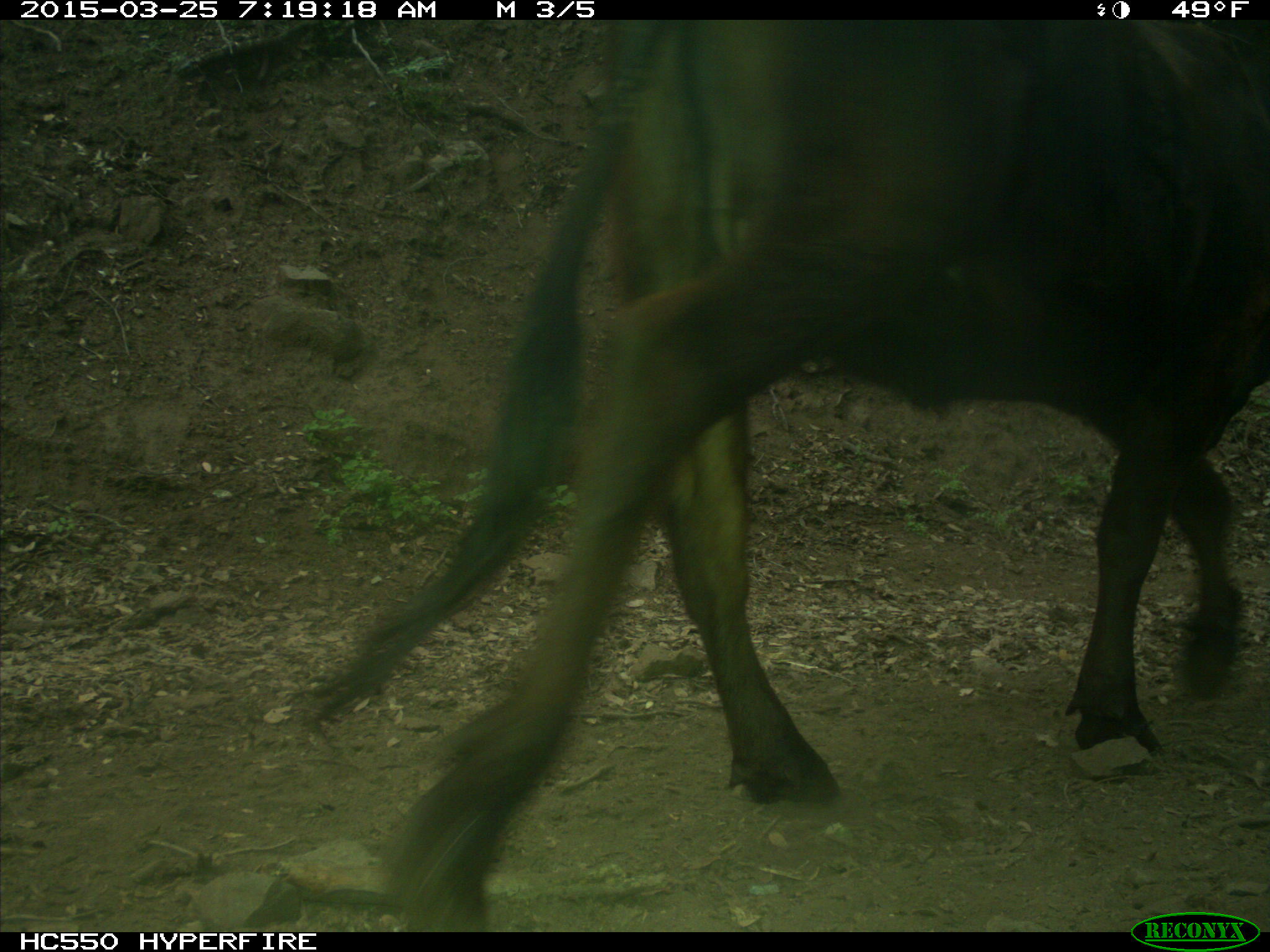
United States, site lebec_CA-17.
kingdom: Animalia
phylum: Chordata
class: Mammalia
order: Artiodactyla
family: Bovidae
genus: Bos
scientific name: Bos taurus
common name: domestic cow